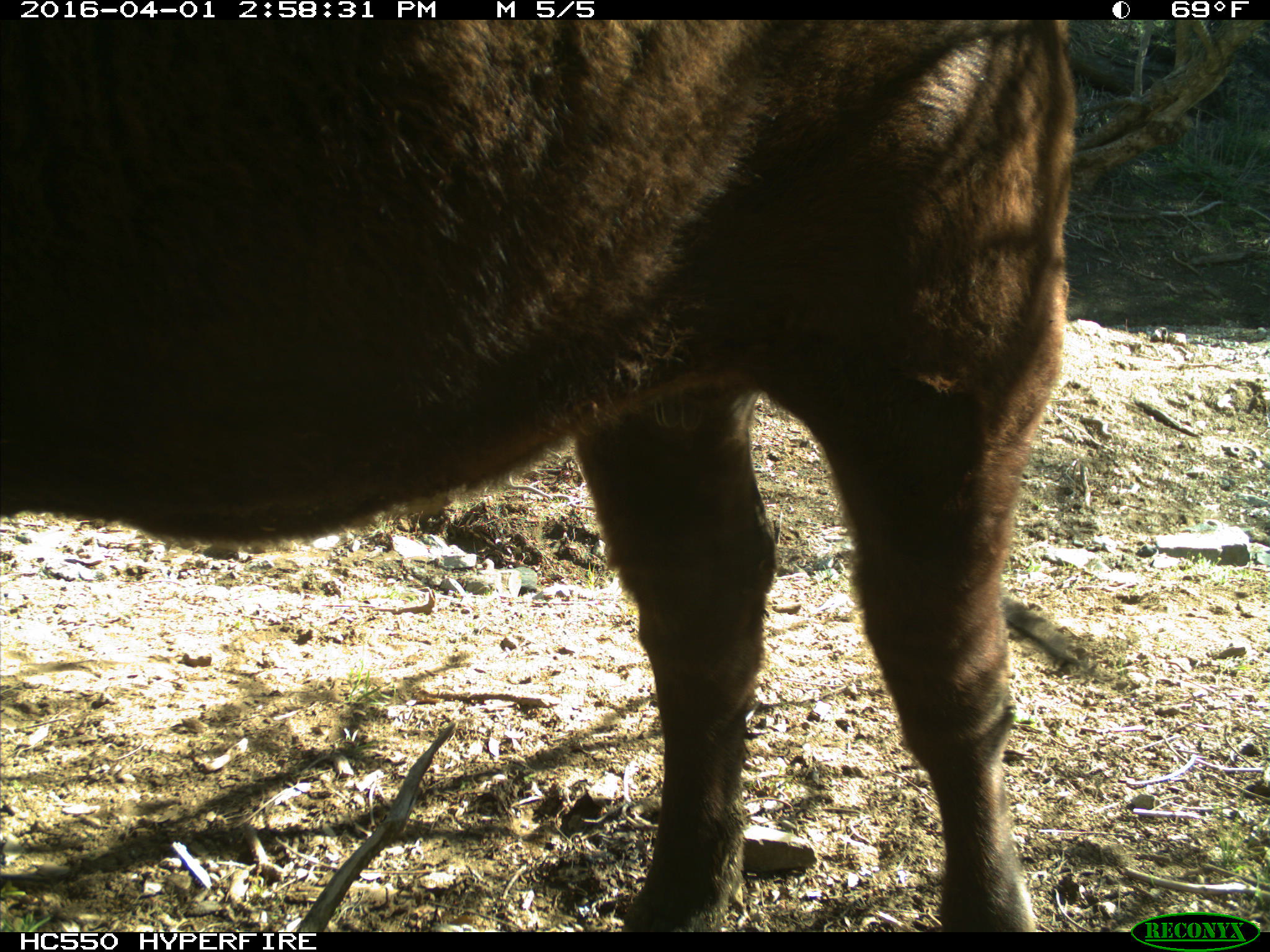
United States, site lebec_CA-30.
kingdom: Animalia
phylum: Chordata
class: Mammalia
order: Artiodactyla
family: Bovidae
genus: Bos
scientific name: Bos taurus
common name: domestic cow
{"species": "Bos taurus (domestic cow)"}